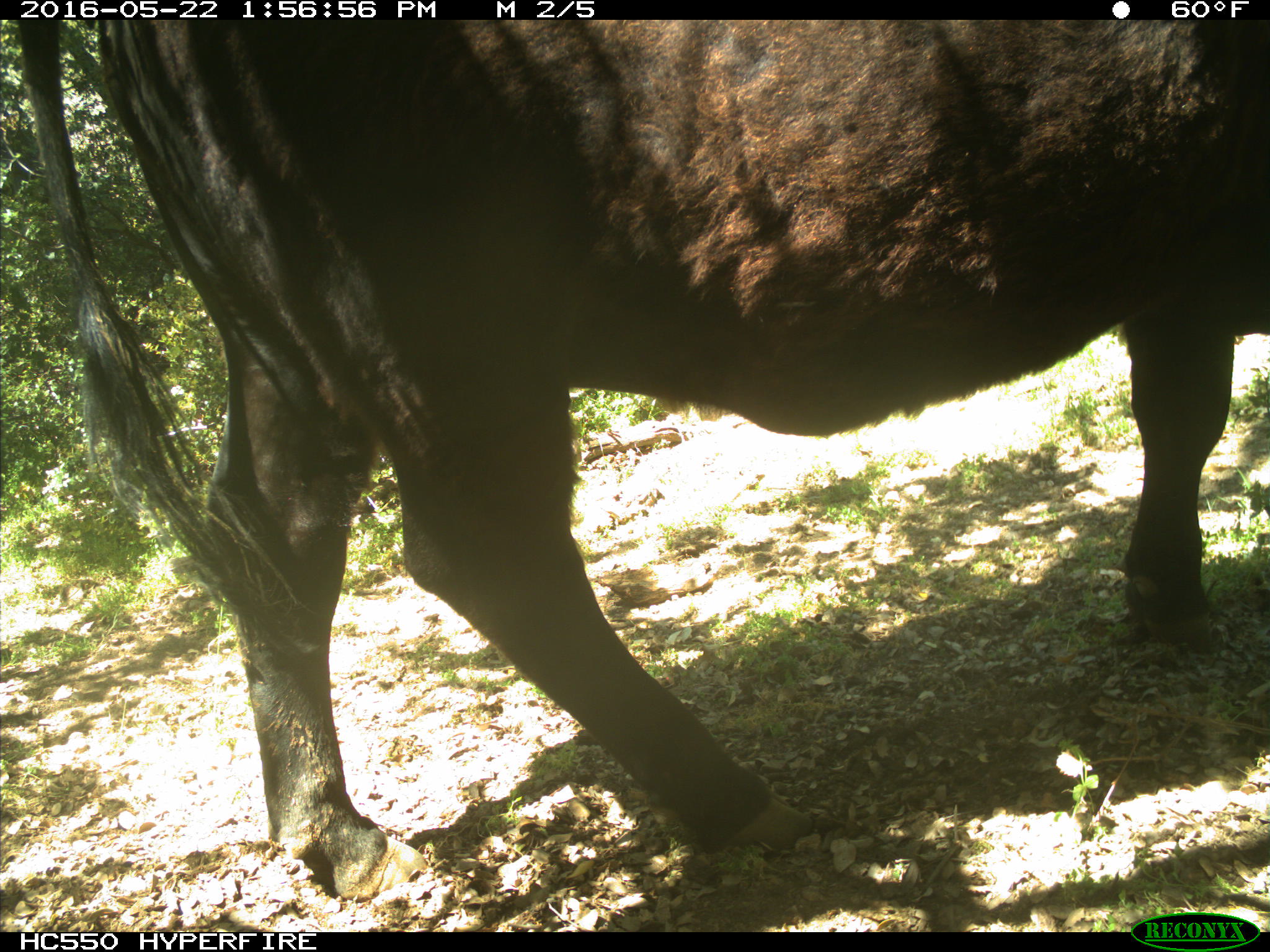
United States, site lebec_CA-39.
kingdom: Animalia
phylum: Chordata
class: Mammalia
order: Artiodactyla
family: Bovidae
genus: Bos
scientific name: Bos taurus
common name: domestic cow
Bos taurus (domestic cow).